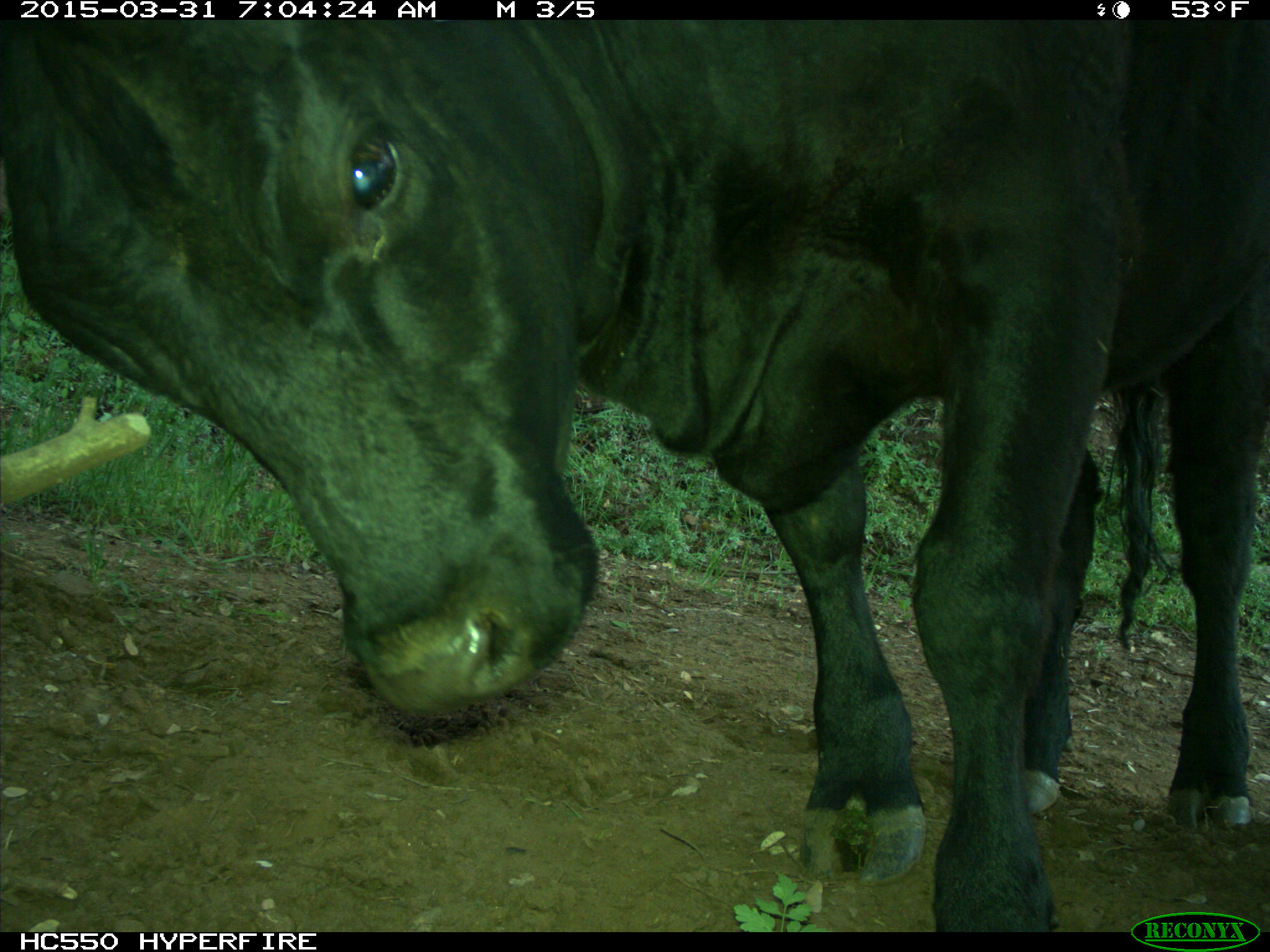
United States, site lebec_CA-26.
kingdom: Animalia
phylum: Chordata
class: Mammalia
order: Artiodactyla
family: Bovidae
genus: Bos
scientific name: Bos taurus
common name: domestic cow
Bos taurus (domestic cow).